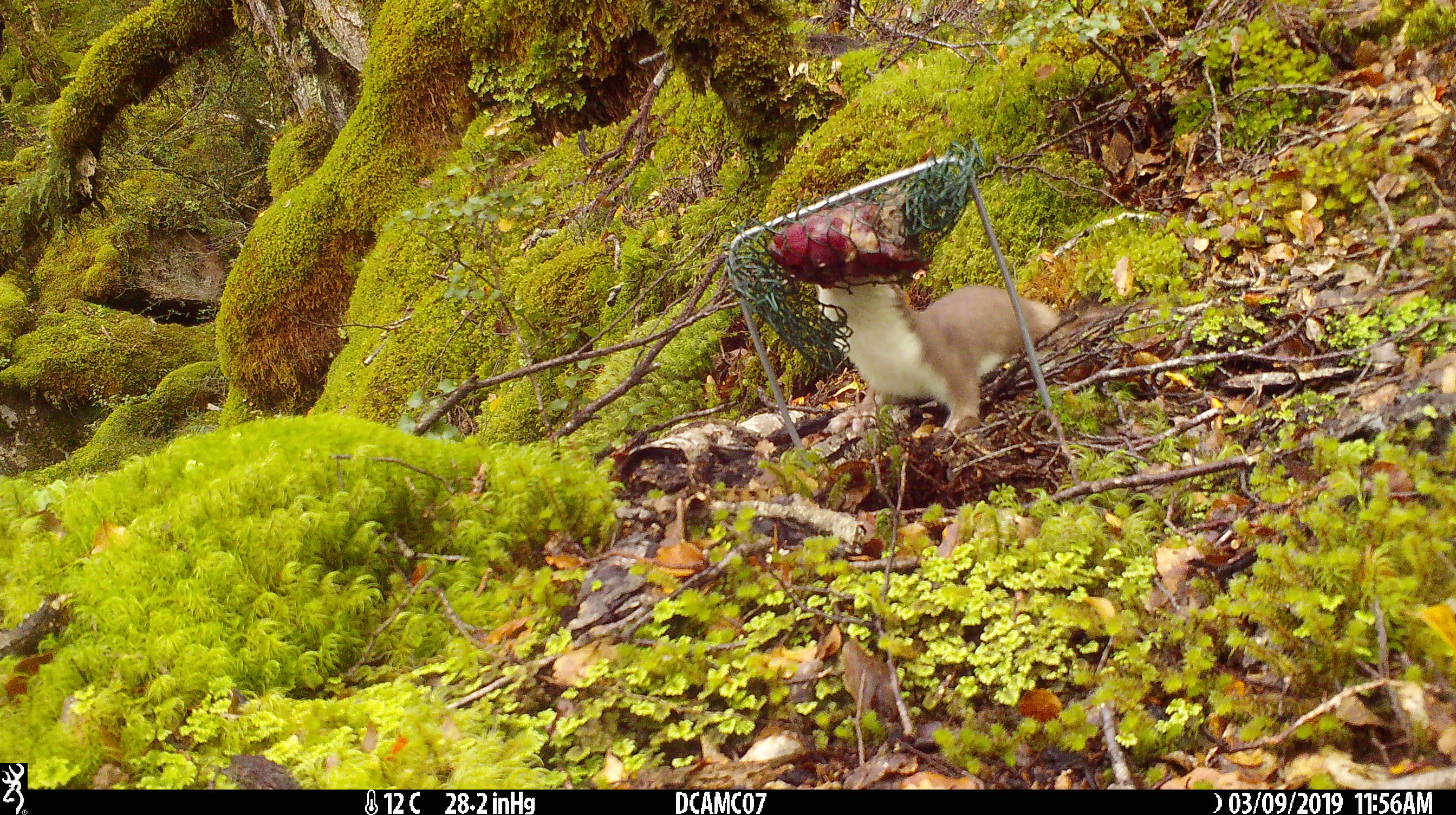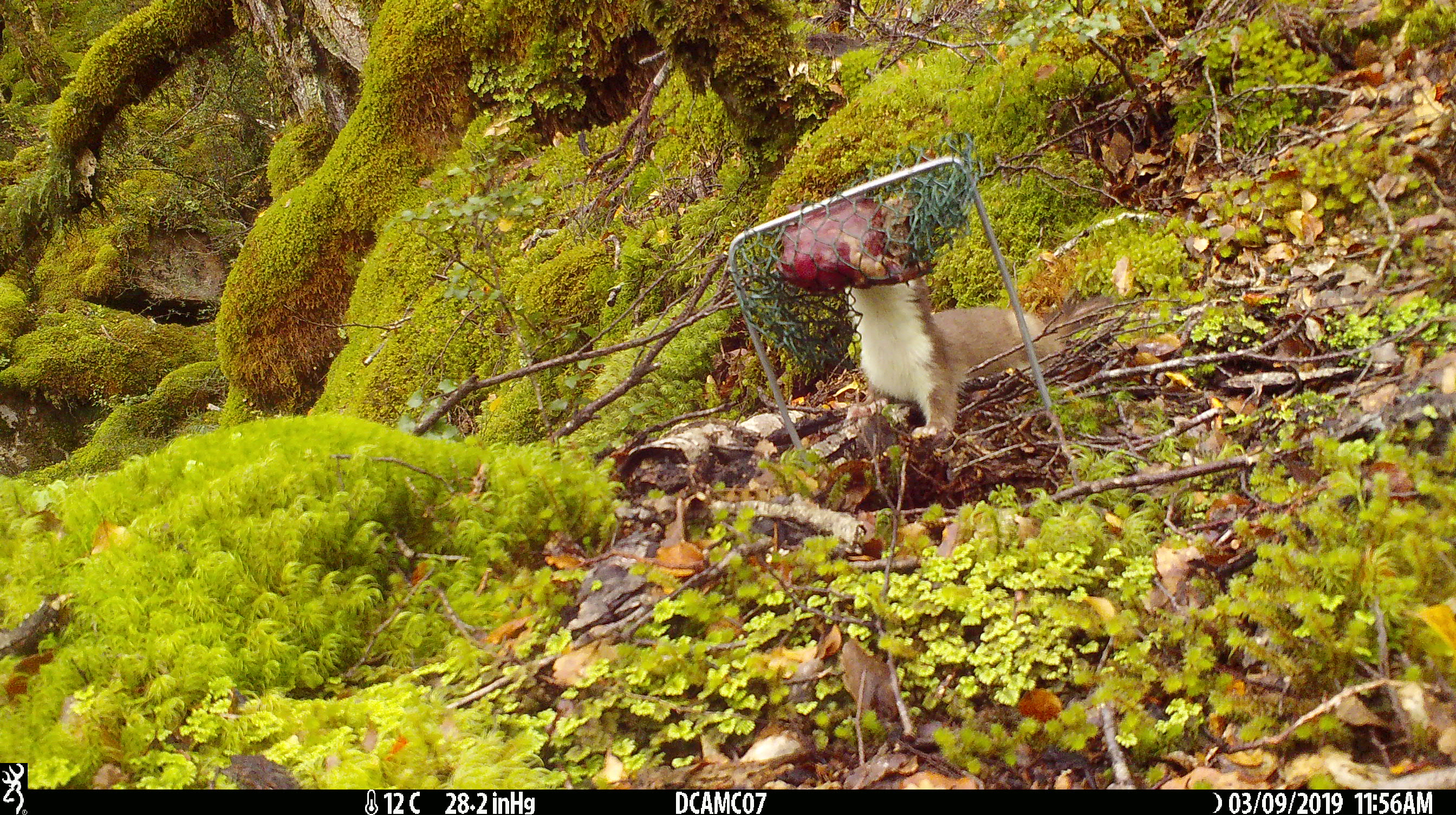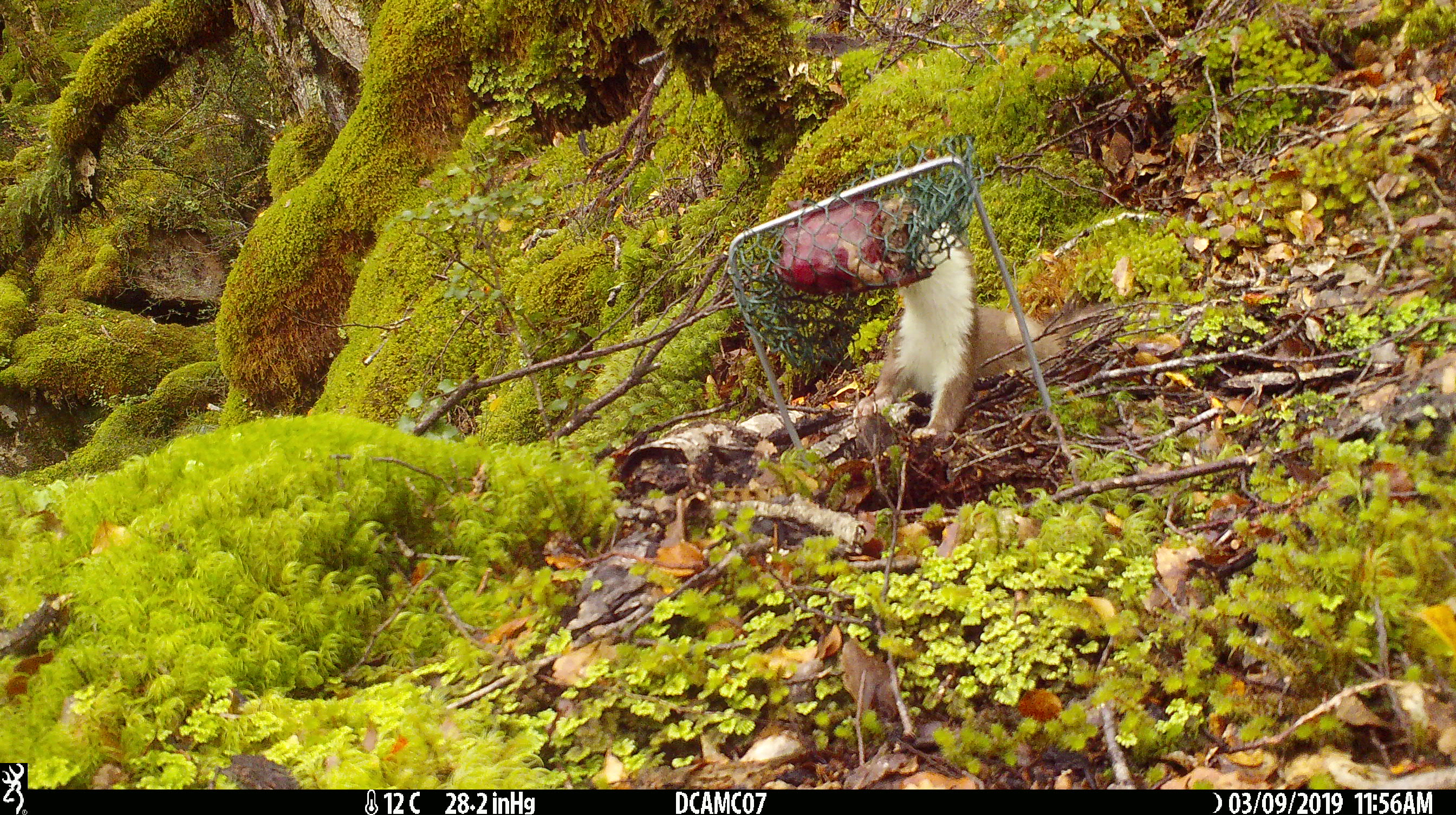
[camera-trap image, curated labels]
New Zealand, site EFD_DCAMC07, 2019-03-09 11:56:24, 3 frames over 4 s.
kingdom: Animalia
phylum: Chordata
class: Mammalia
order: Carnivora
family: Mustelidae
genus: Mustela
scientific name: Mustela erminea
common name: stoat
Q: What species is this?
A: Stoat (Mustela erminea).